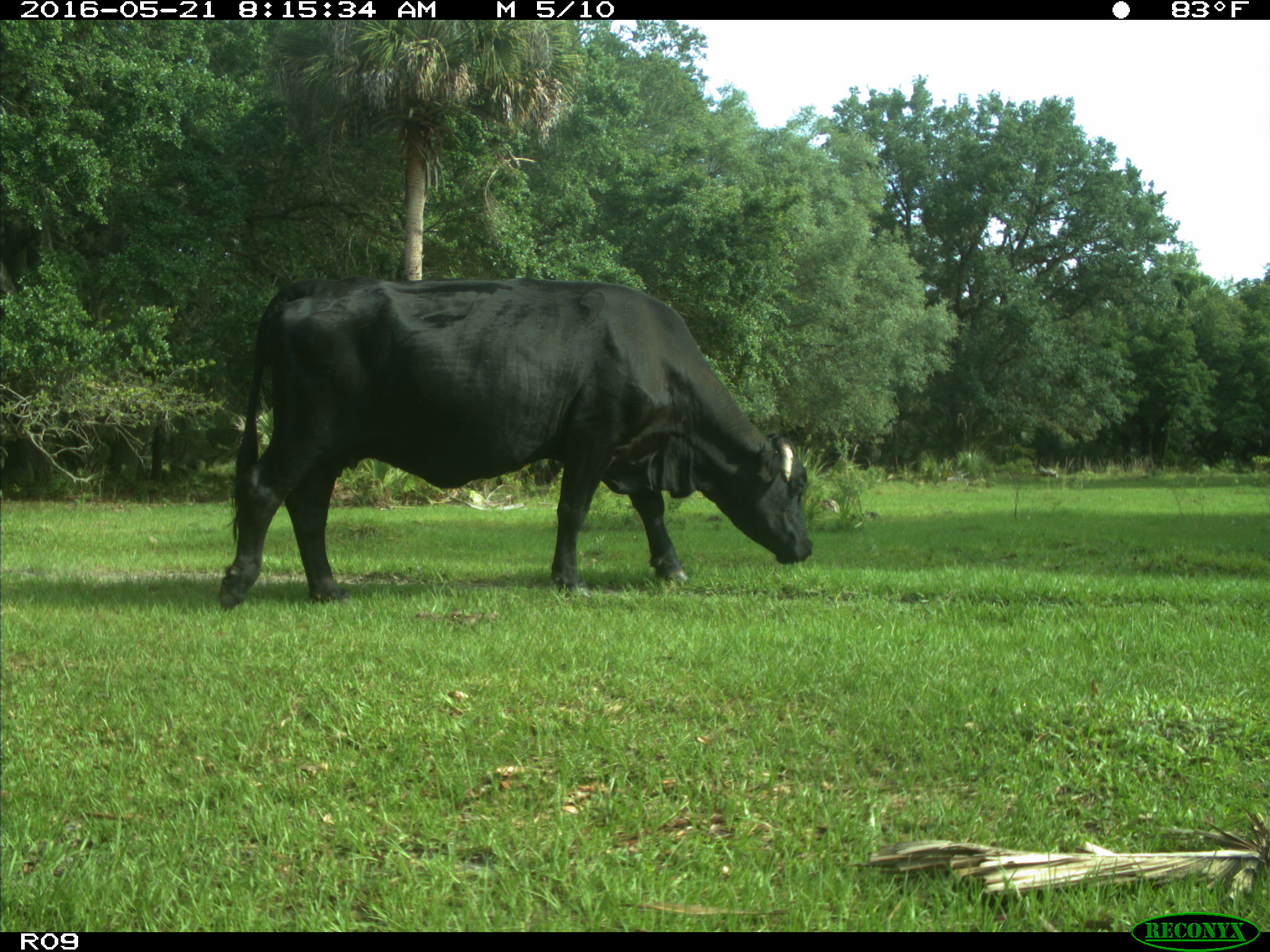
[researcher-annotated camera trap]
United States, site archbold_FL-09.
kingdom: Animalia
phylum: Chordata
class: Mammalia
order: Artiodactyla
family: Bovidae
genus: Bos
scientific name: Bos taurus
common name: domestic cow